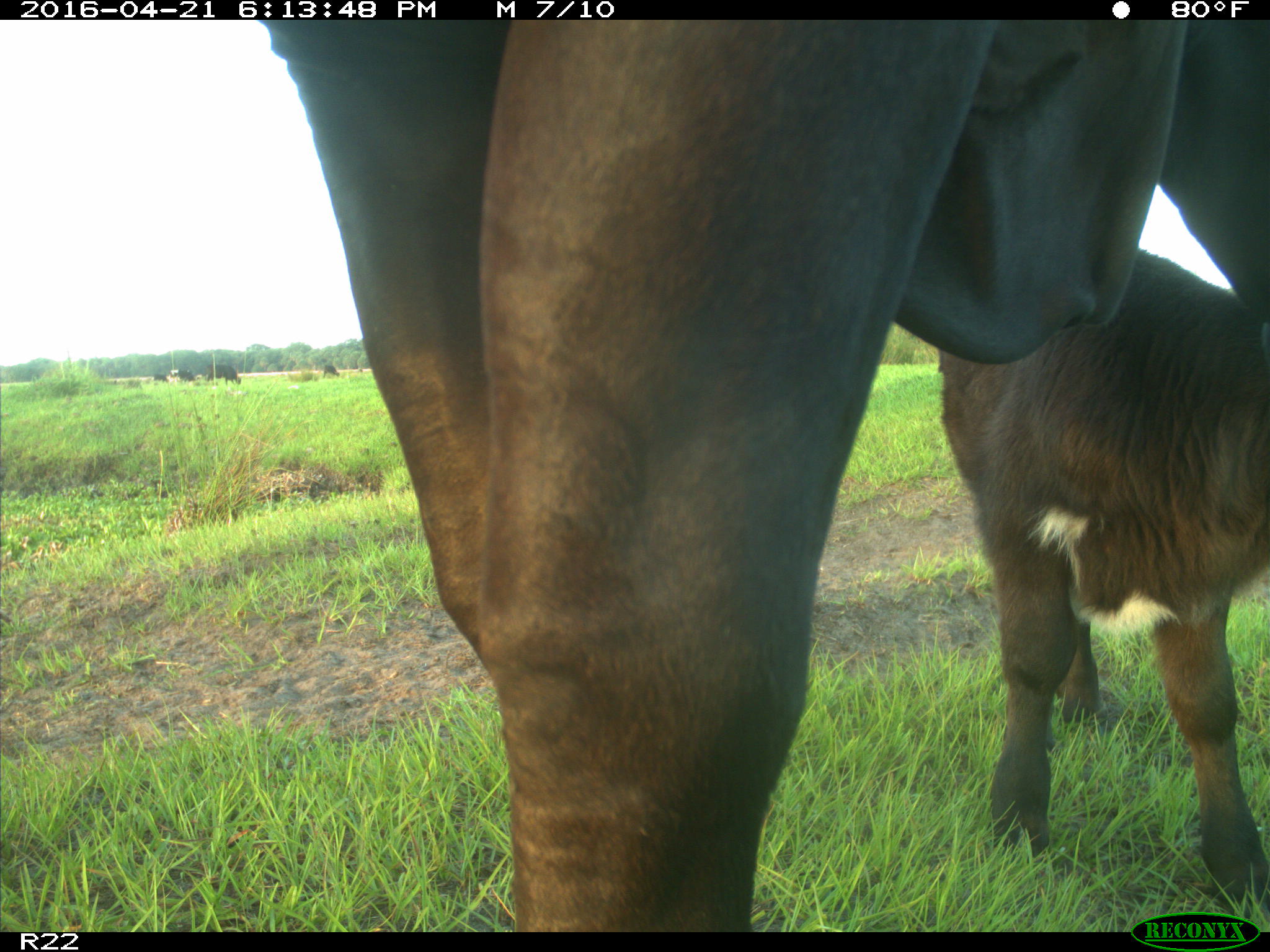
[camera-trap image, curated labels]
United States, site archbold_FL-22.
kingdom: Animalia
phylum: Chordata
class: Mammalia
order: Artiodactyla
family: Bovidae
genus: Bos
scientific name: Bos taurus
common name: domestic cow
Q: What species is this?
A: Bos taurus (domestic cow).